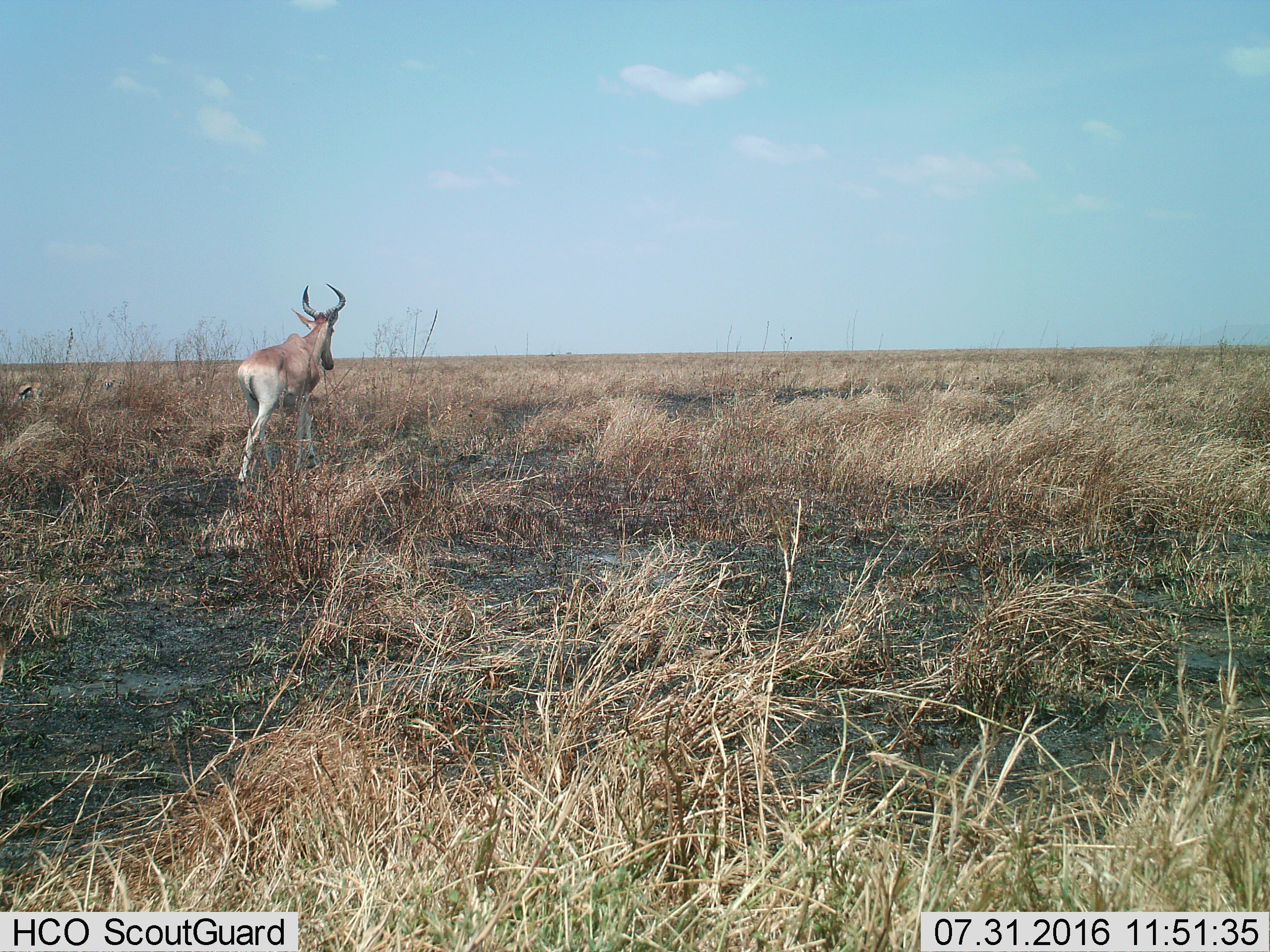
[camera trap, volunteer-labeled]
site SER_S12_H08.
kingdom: Animalia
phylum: Chordata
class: Mammalia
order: Artiodactyla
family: Bovidae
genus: Alcelaphus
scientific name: Alcelaphus buselaphus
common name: hartebeest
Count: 1.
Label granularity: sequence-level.